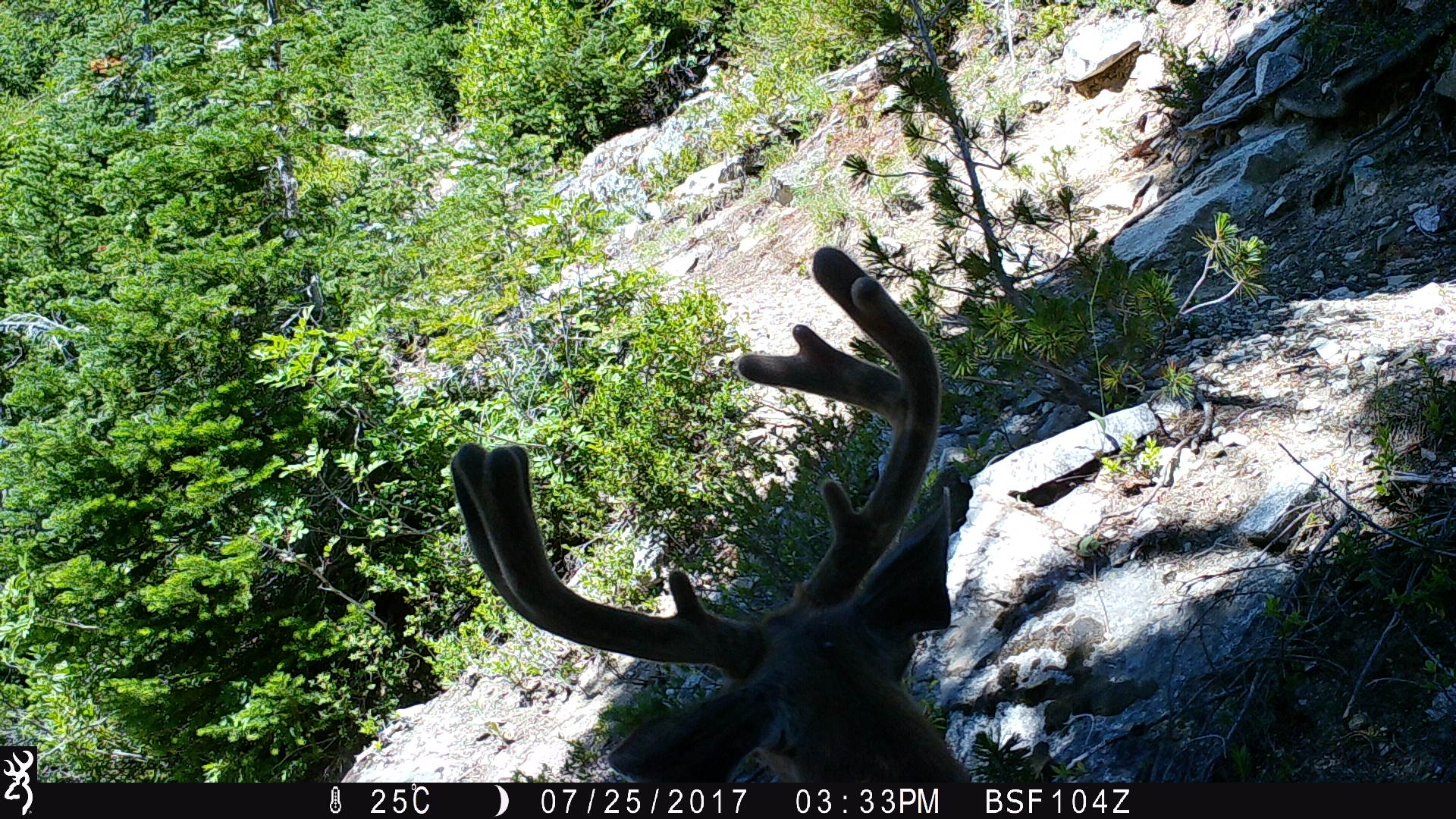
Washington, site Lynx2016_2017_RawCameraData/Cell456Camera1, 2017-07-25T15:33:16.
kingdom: Animalia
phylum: Chordata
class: Mammalia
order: Artiodactyla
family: Cervidae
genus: Odocoileus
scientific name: Odocoileus hemionus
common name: mule deer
Odocoileus hemionus (mule deer). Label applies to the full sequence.